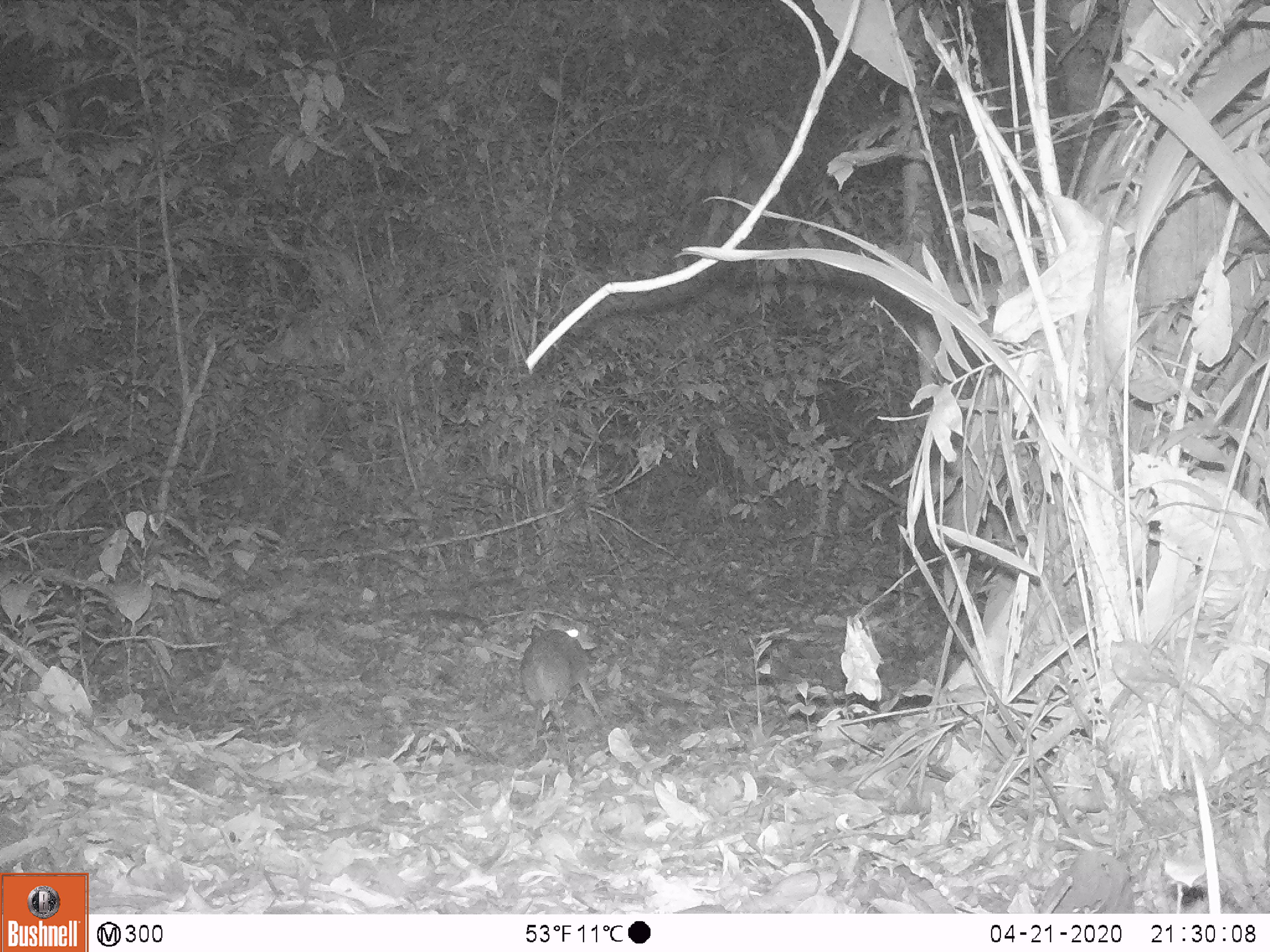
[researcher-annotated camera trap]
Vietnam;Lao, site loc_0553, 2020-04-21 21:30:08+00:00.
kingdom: Animalia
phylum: Chordata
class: Mammalia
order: Artiodactyla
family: Tragulidae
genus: Moschiola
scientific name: Moschiola meminna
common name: chevrotain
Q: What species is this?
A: Chevrotain (Moschiola meminna).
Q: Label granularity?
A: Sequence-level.